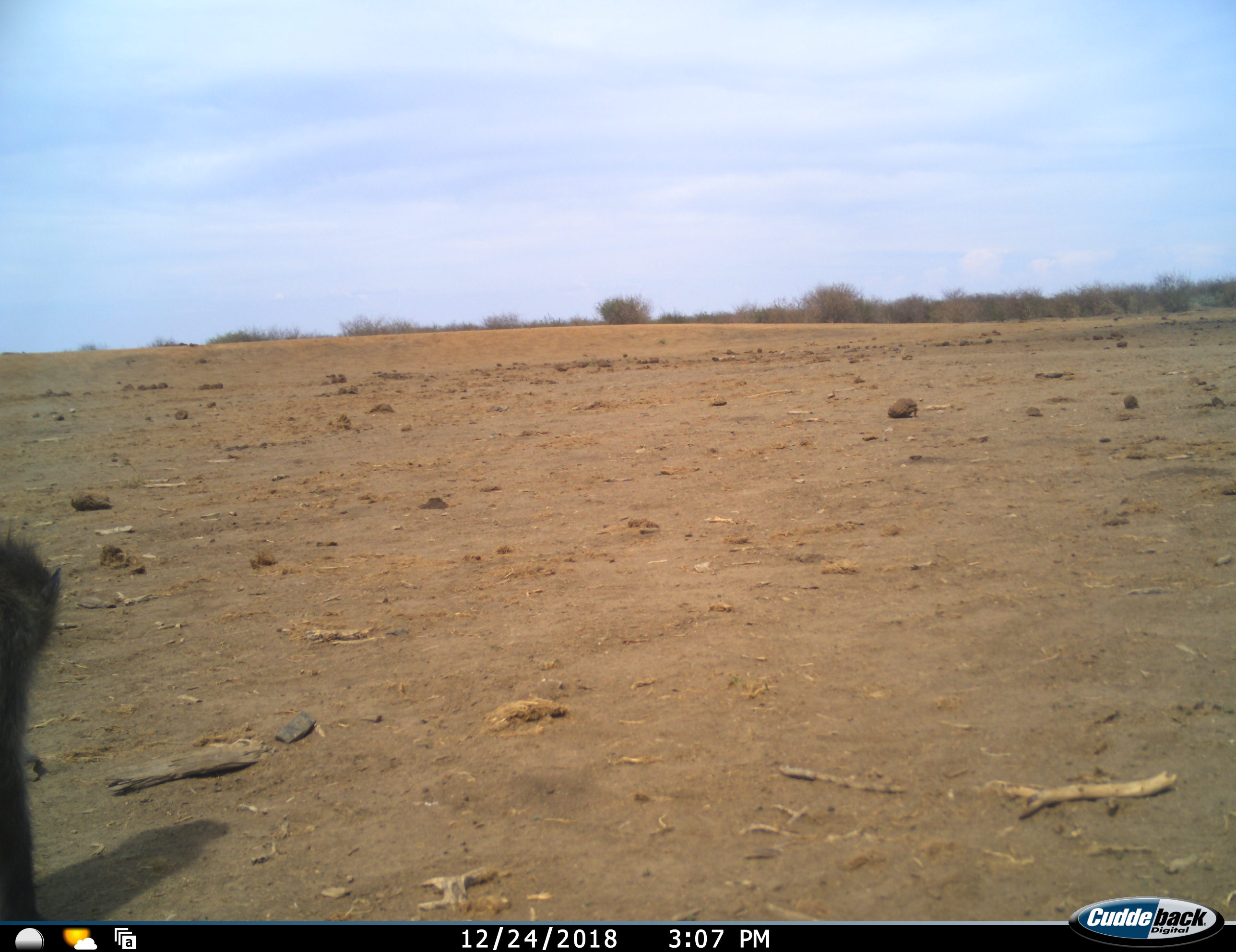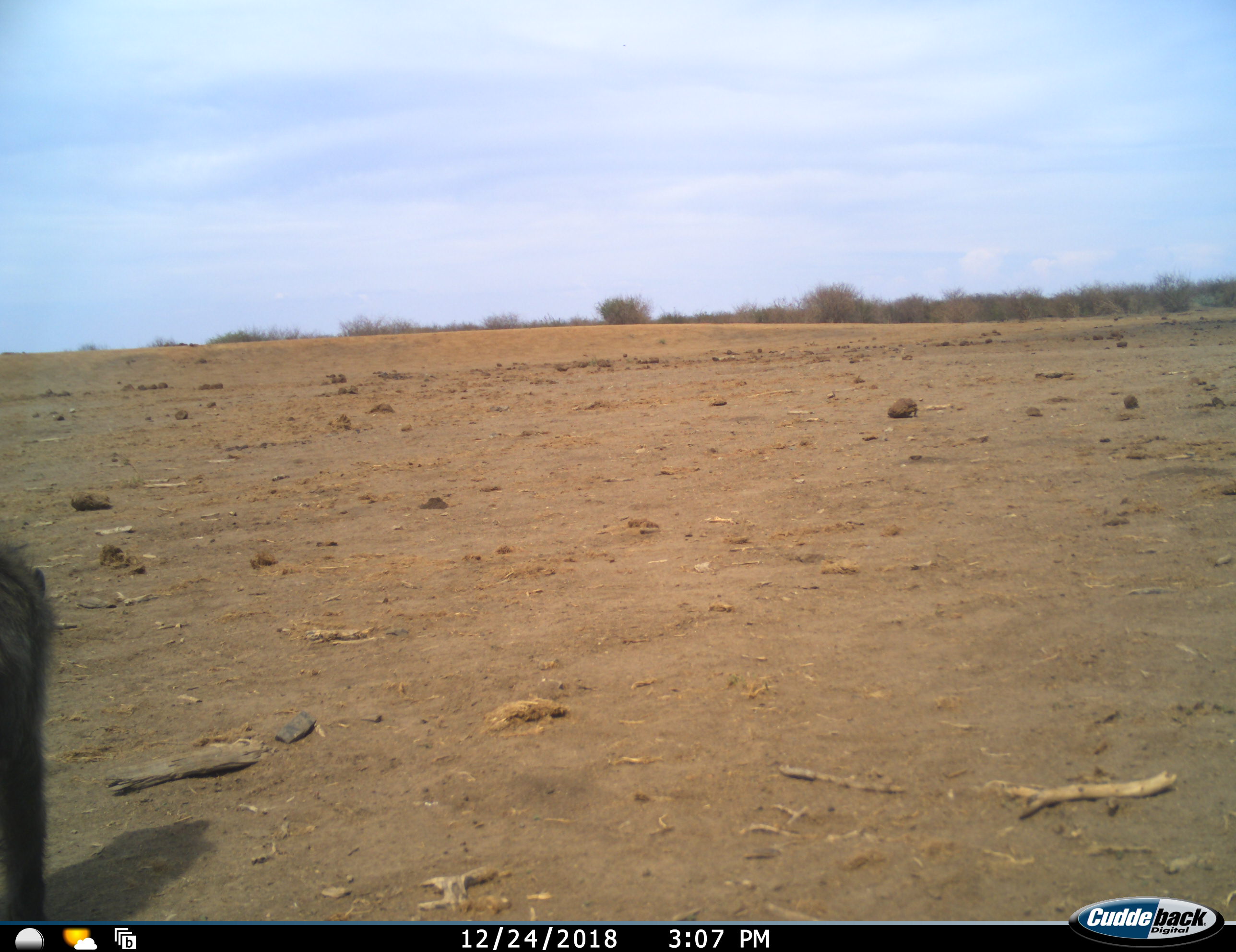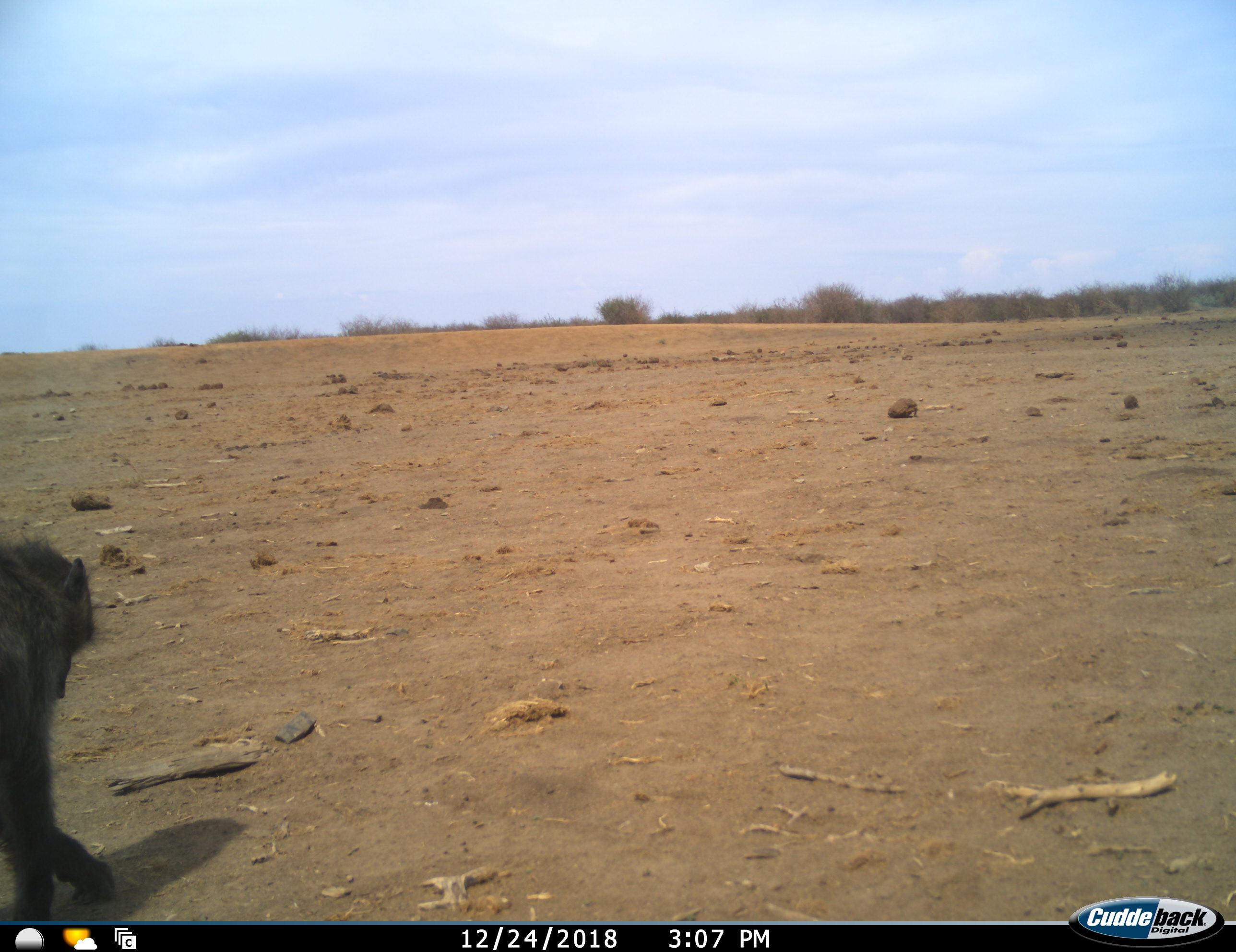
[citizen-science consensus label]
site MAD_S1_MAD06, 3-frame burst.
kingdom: Animalia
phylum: Chordata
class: Mammalia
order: Primates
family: Cercopithecidae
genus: Papio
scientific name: Papio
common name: baboon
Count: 1.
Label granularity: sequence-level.